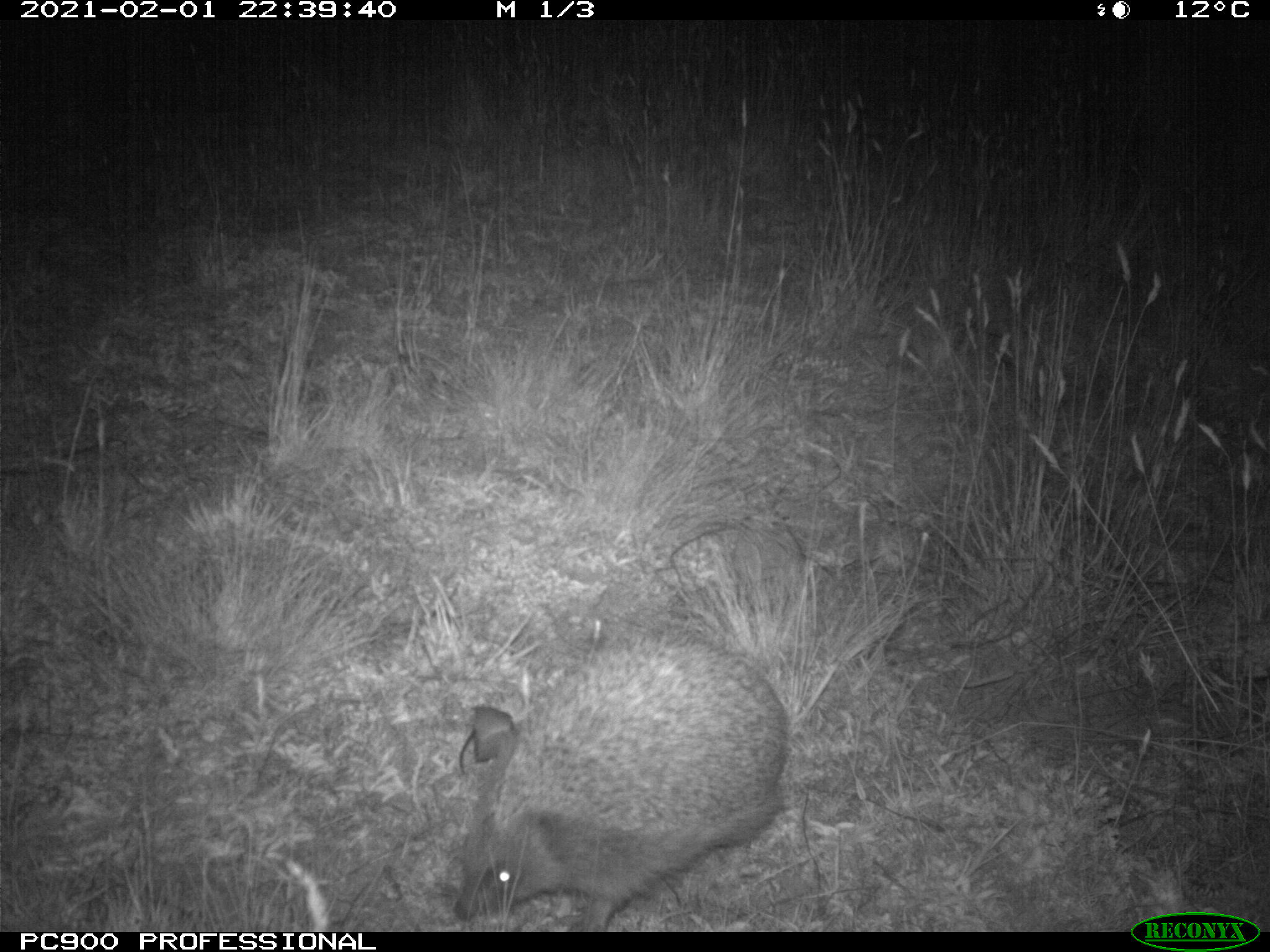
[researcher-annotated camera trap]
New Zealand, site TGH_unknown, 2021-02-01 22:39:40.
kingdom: Animalia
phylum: Chordata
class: Mammalia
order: Eulipotyphla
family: Erinaceidae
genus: Erinaceus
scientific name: Erinaceus europaeus europaeus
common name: european hedgehog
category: hedgehog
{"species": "hedgehog (european hedgehog) (Erinaceus europaeus europaeus)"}